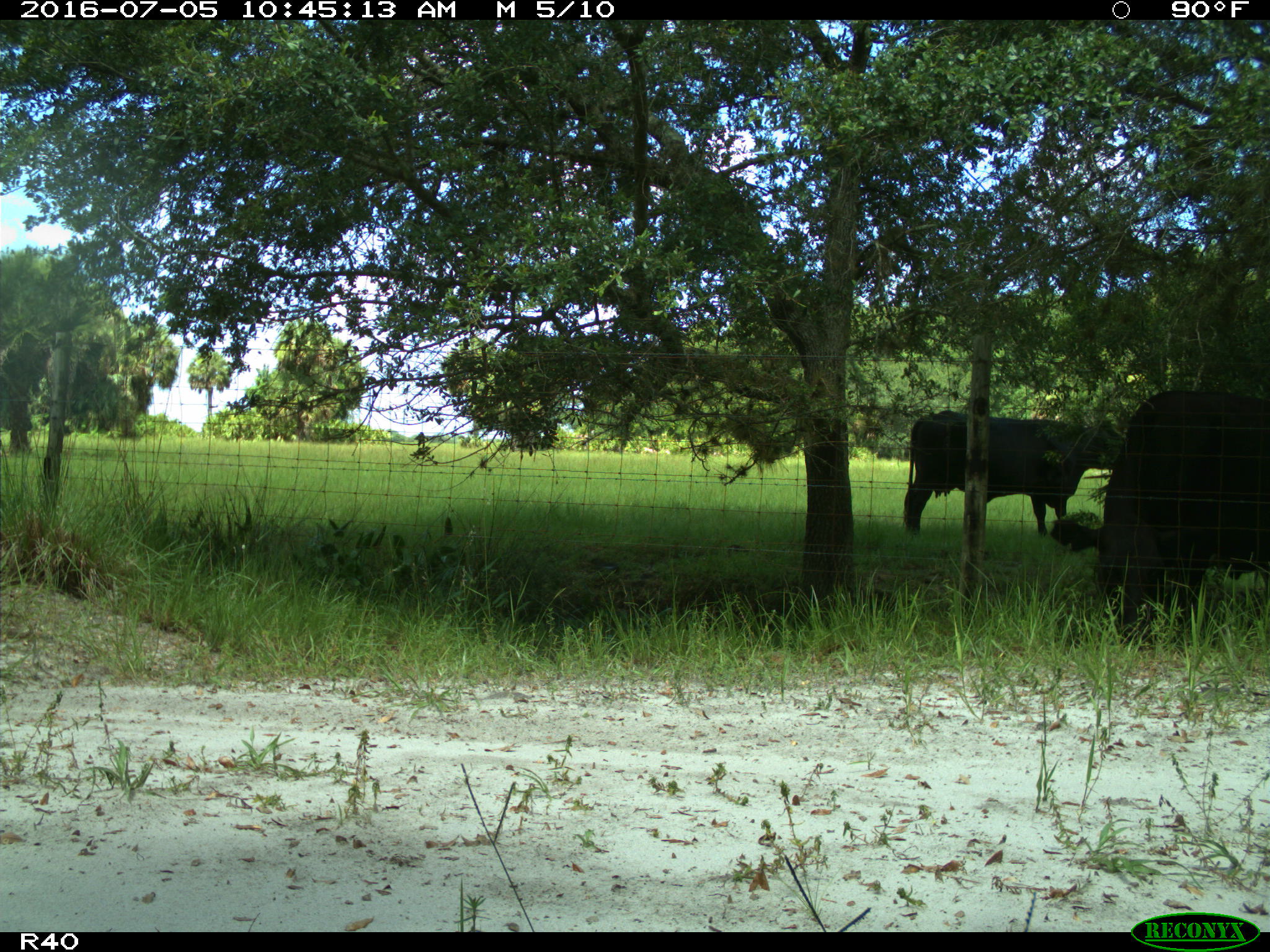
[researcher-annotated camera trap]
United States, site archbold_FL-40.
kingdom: Animalia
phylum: Chordata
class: Mammalia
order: Artiodactyla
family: Bovidae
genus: Bos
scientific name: Bos taurus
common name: domestic cow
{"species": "Bos taurus (domestic cow)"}